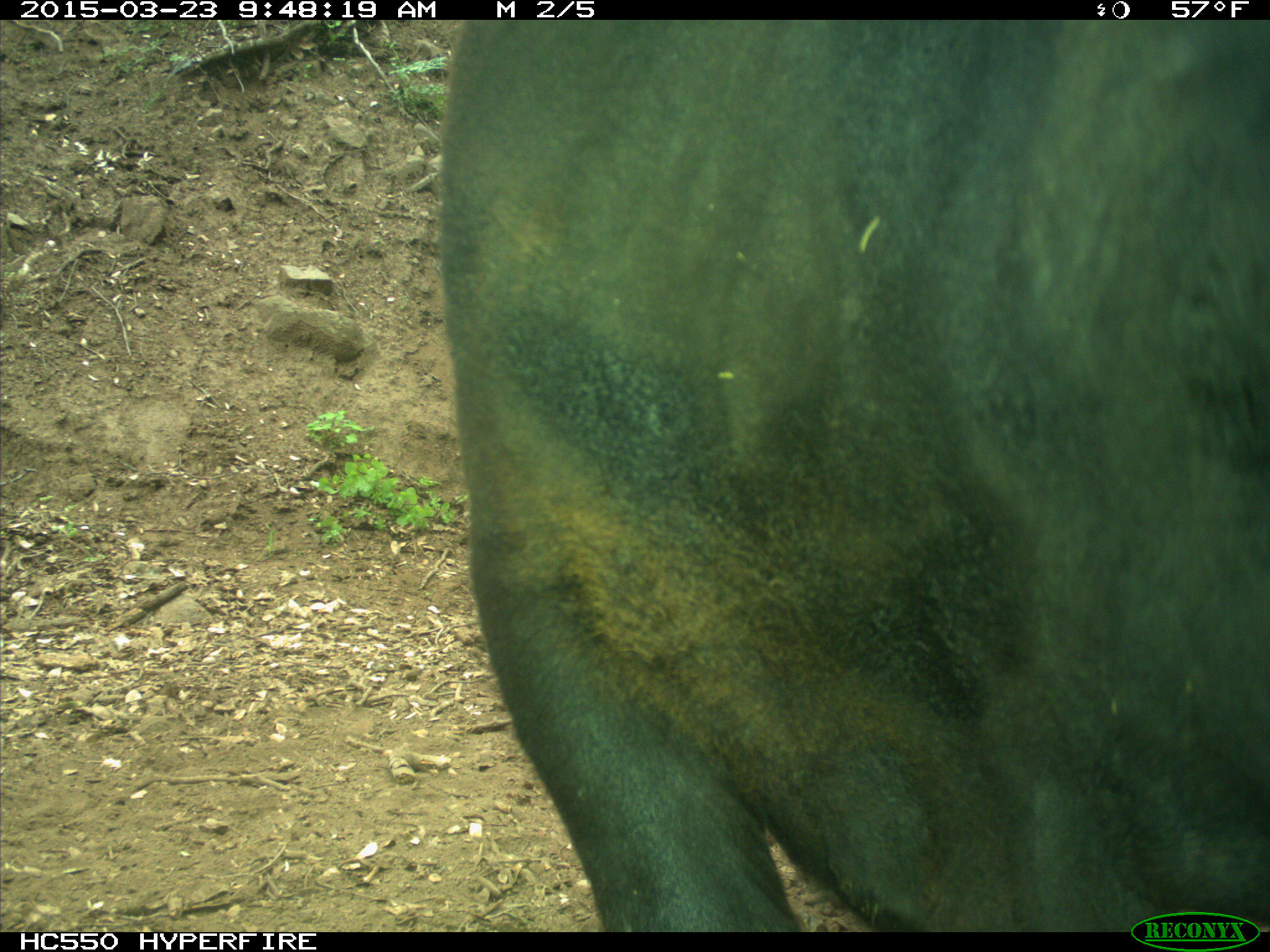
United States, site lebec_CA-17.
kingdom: Animalia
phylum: Chordata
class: Mammalia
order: Artiodactyla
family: Bovidae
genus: Bos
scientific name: Bos taurus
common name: domestic cow